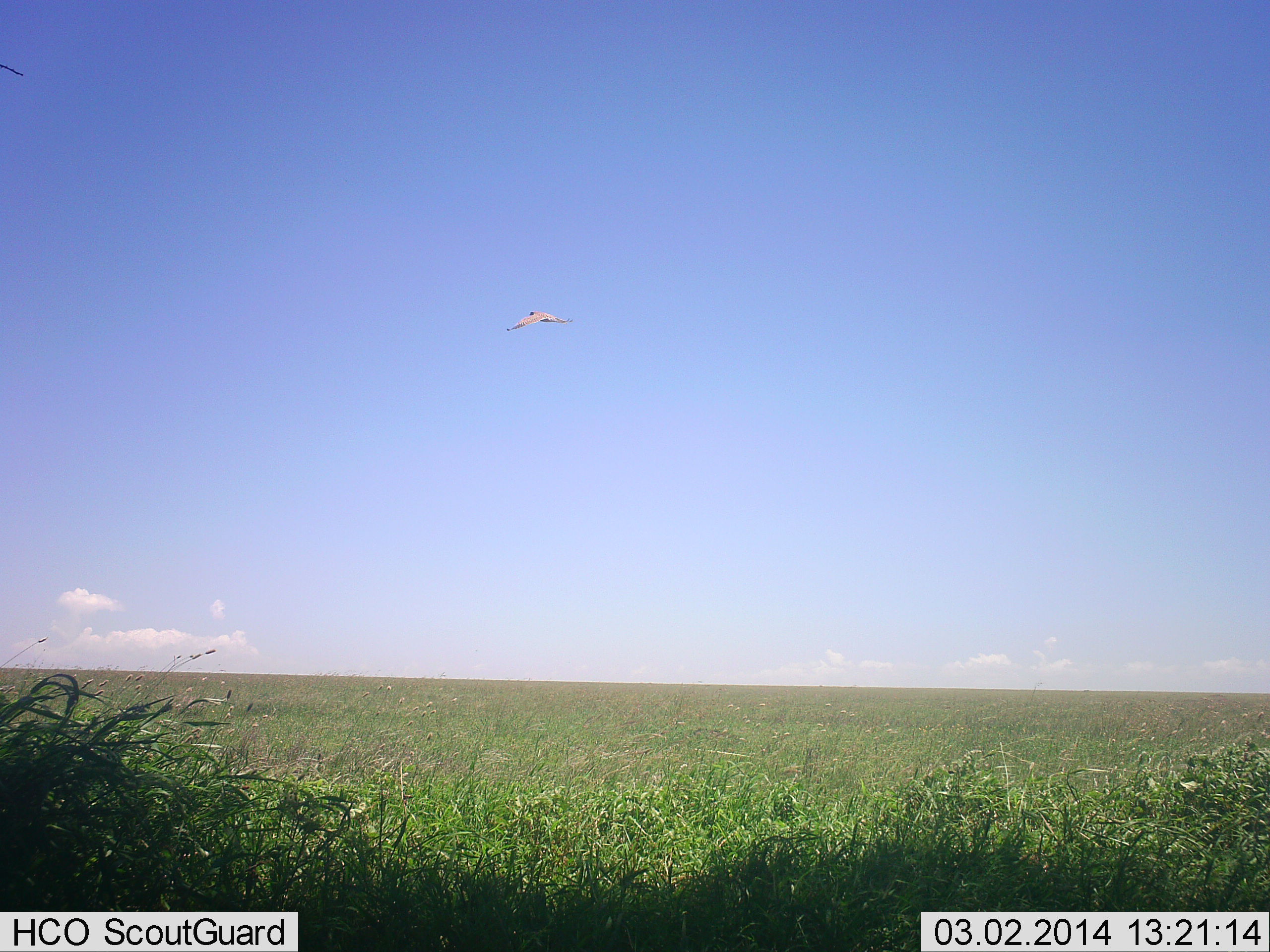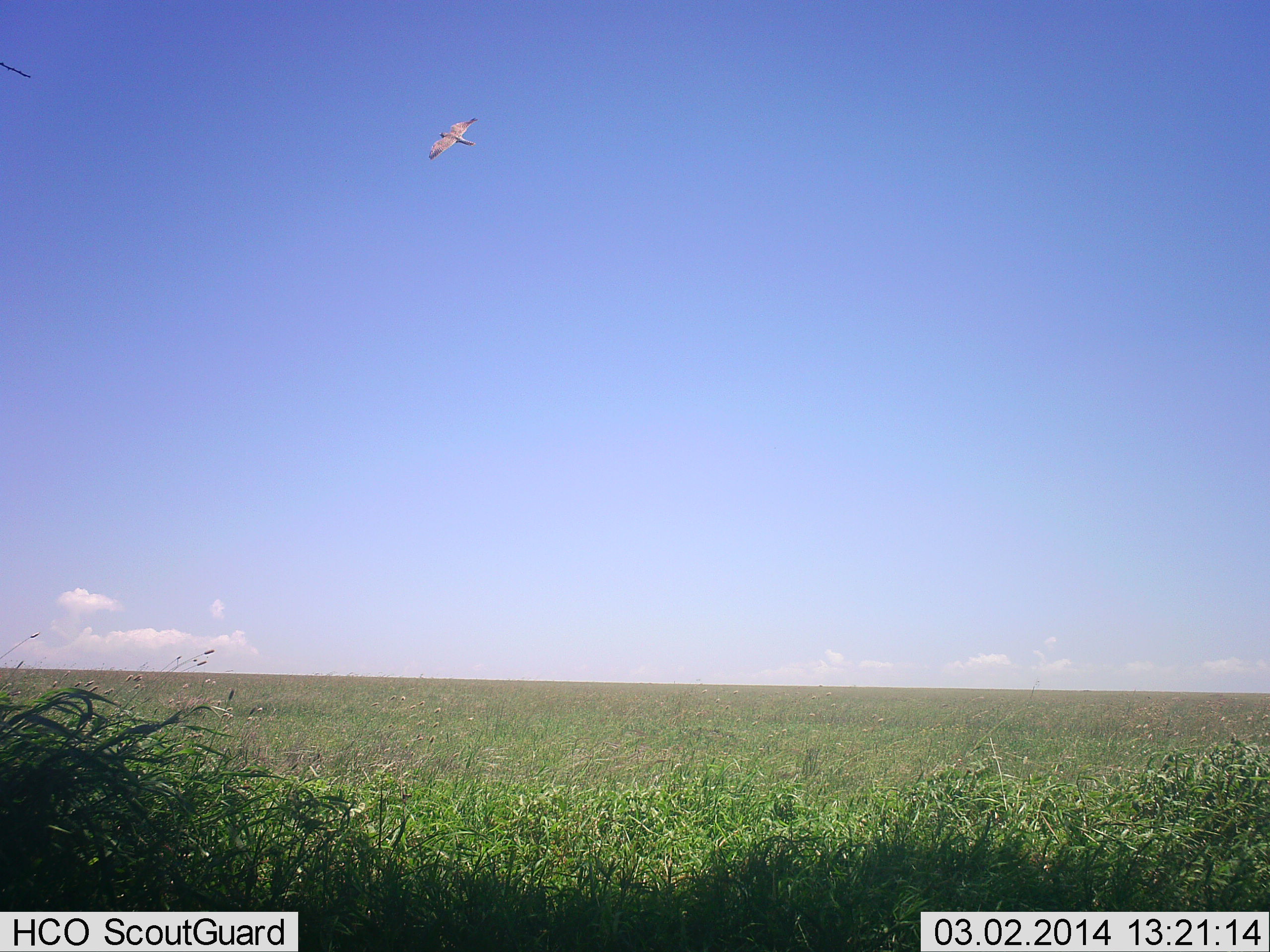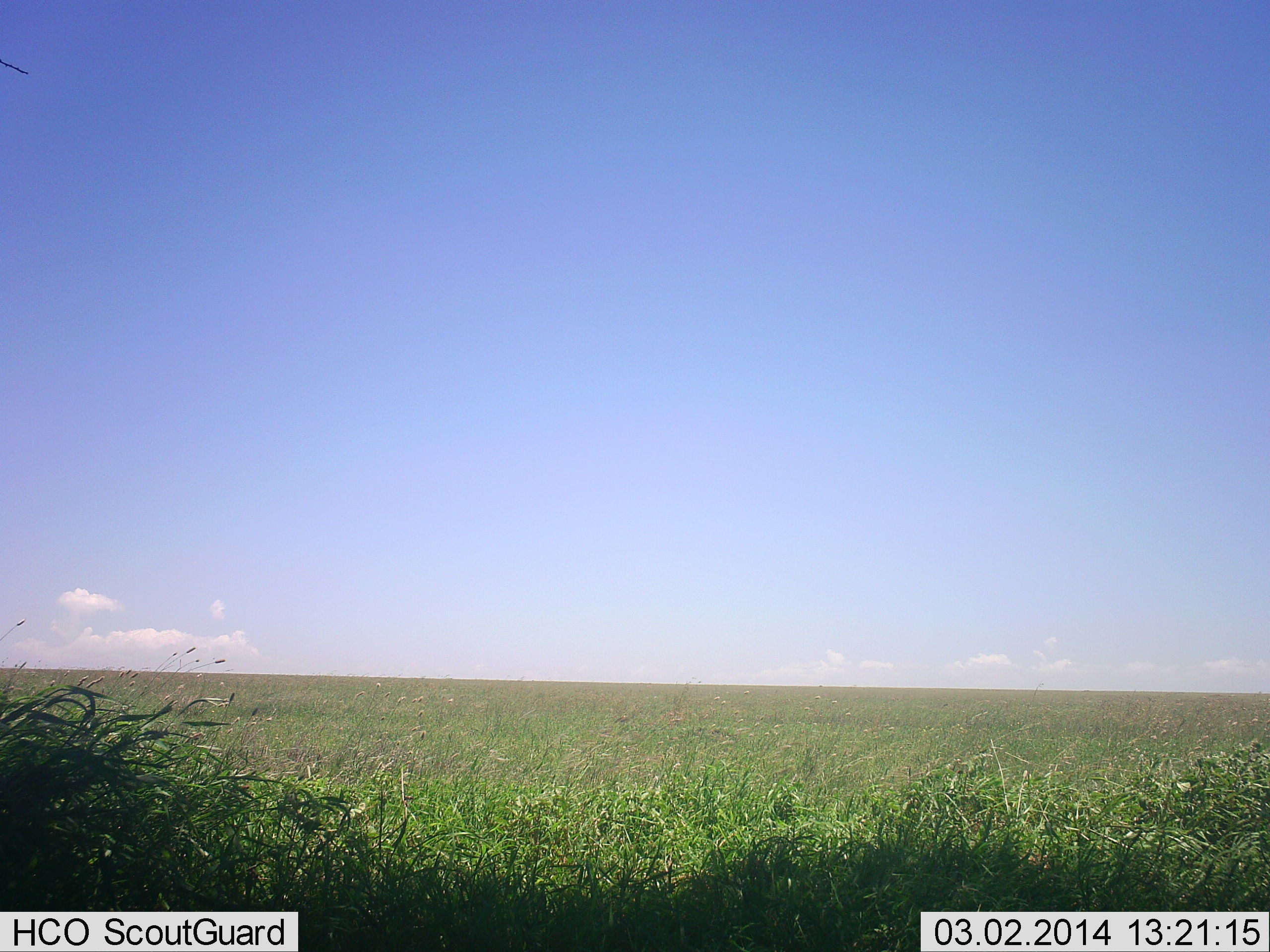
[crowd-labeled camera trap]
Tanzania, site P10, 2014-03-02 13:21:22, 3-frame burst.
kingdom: Animalia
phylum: Chordata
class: Aves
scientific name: Aves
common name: bird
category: otherbird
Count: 1.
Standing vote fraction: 0%.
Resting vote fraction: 0%.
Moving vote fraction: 90%.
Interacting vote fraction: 10%.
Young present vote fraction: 0%.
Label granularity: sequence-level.